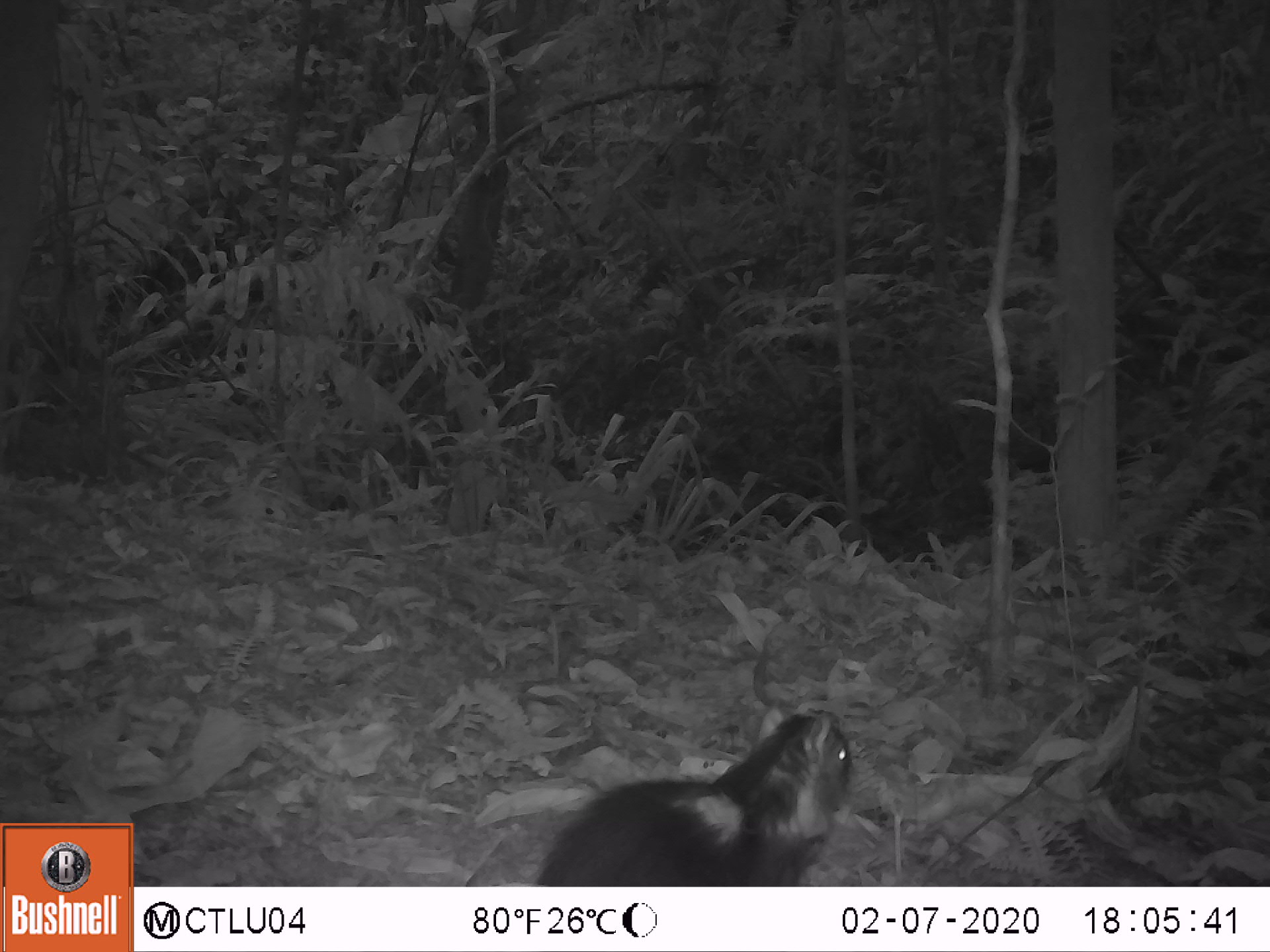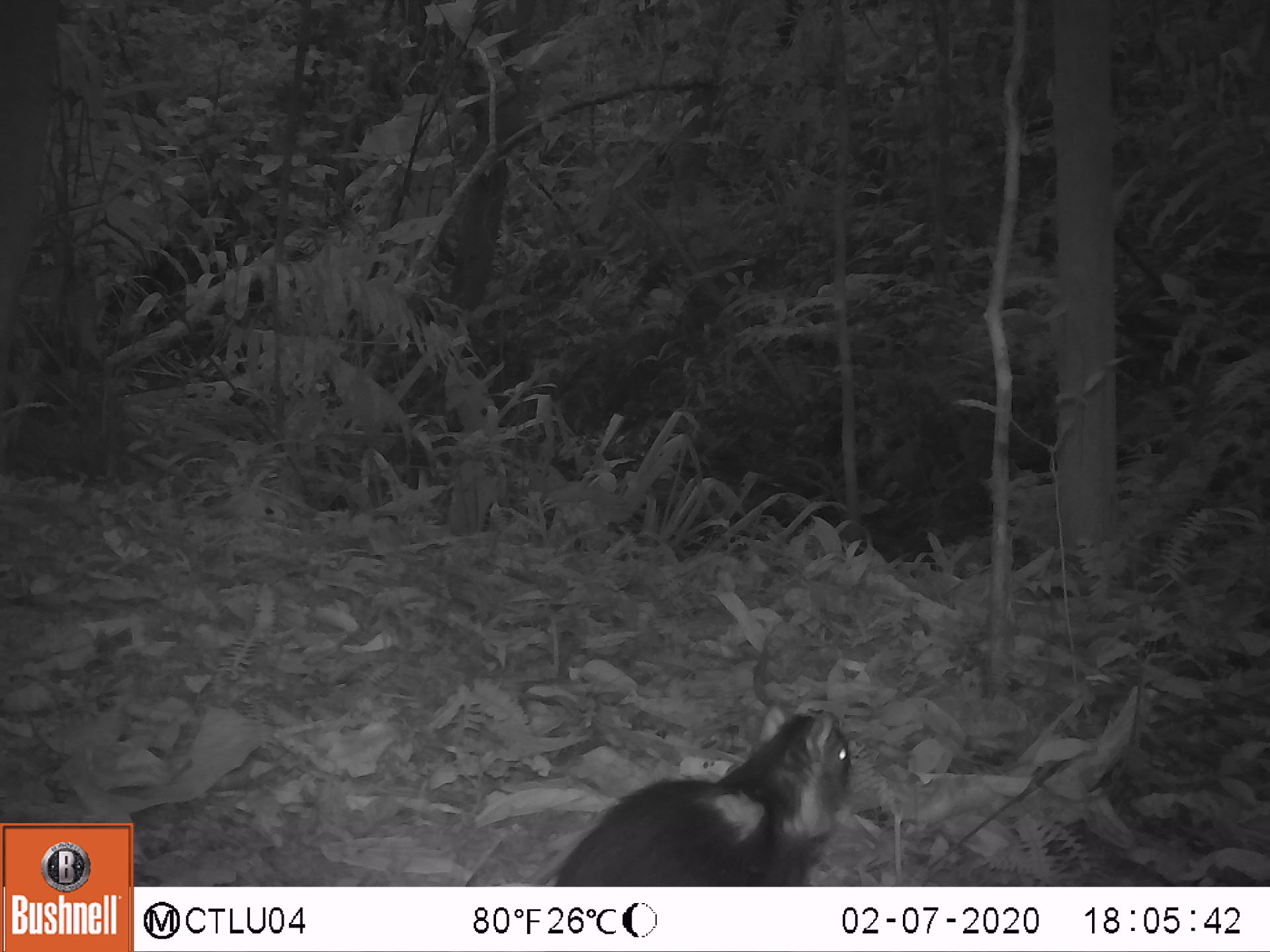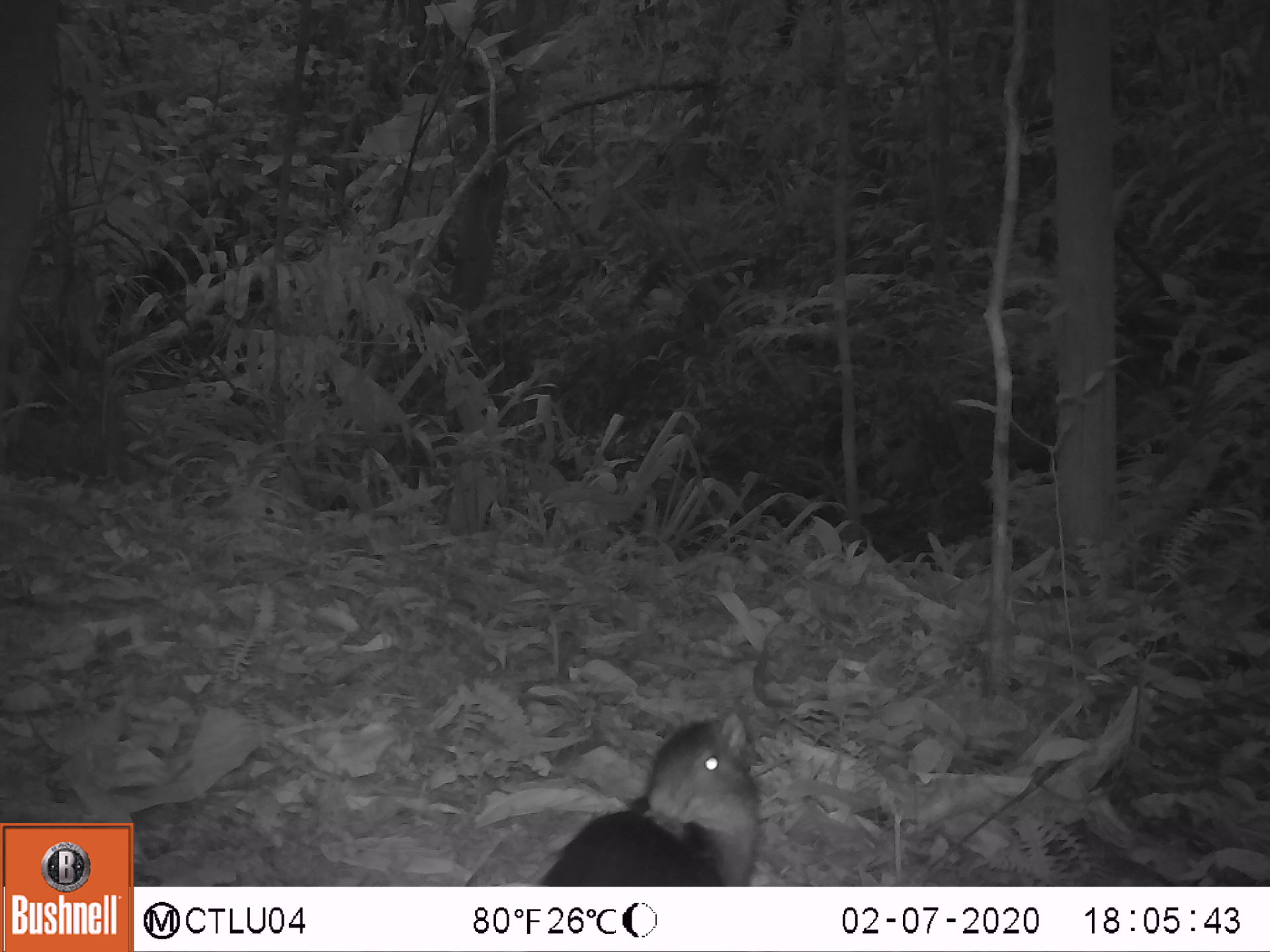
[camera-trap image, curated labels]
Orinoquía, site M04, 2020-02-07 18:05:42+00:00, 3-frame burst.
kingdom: Animalia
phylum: Chordata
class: Mammalia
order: Rodentia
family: Dasyproctidae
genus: Dasyprocta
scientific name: Dasyprocta fuliginosa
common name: black agouti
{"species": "black agouti (Dasyprocta fuliginosa)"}